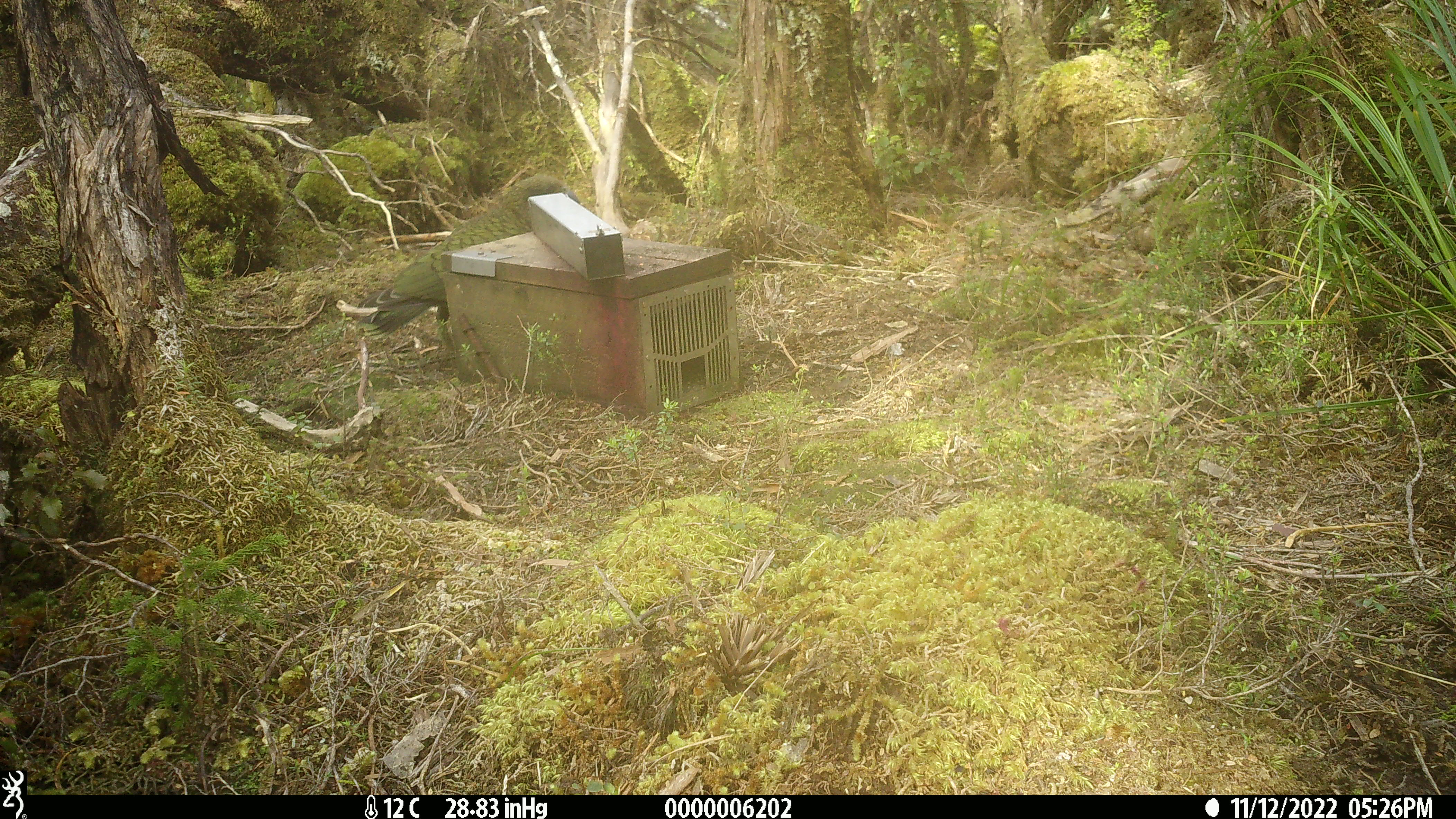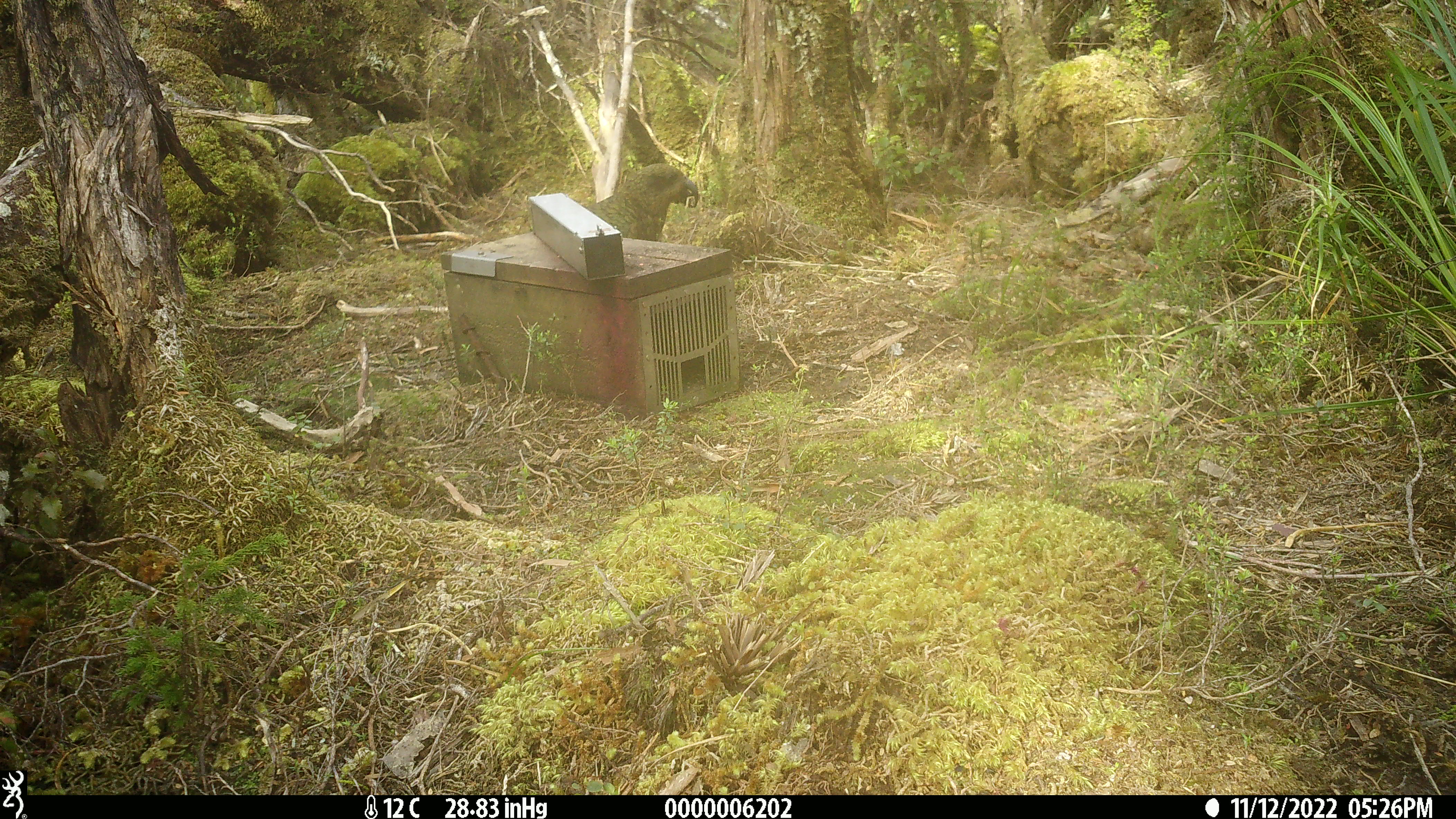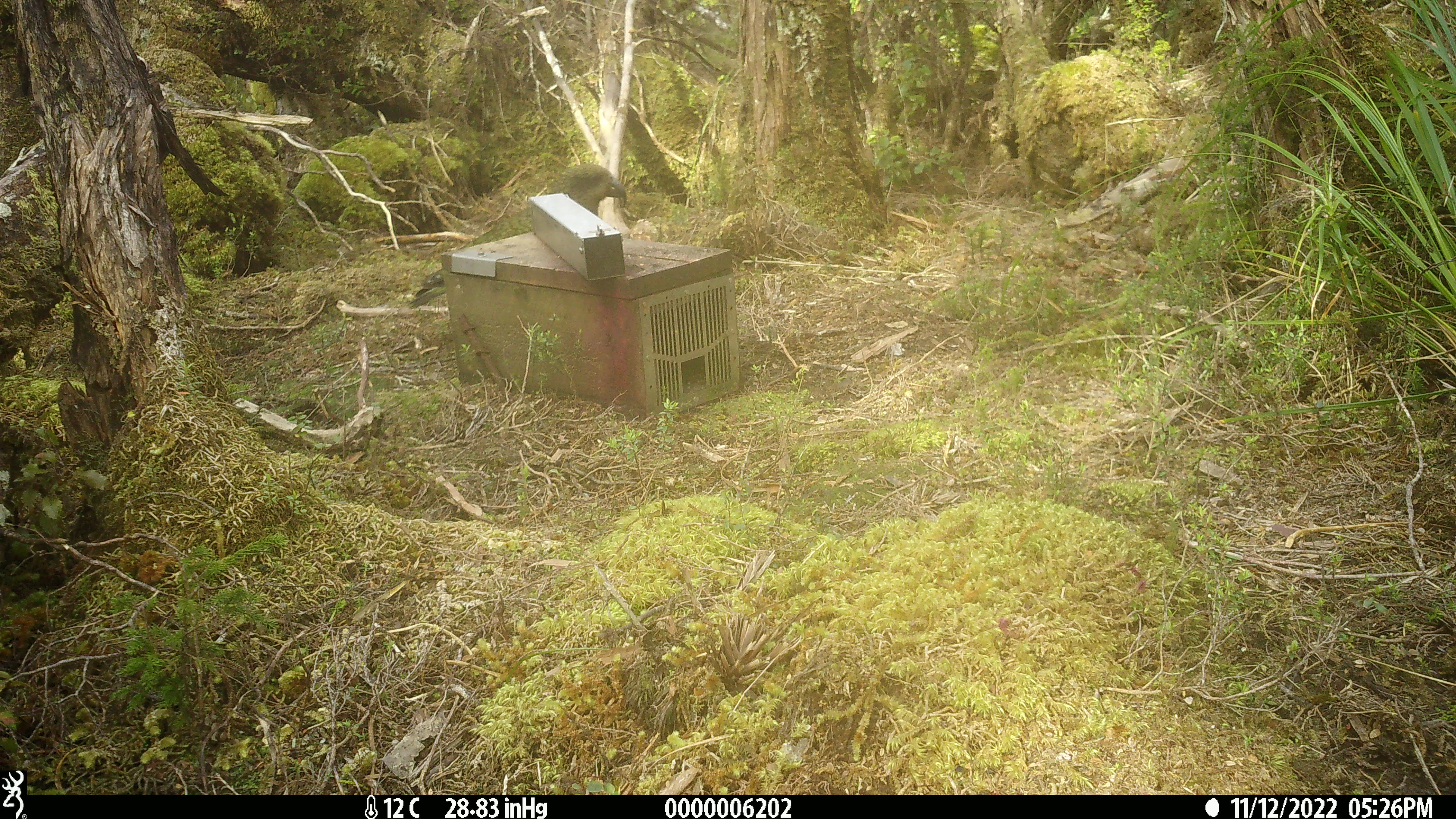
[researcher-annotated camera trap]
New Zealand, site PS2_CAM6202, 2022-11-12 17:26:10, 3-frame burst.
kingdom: Animalia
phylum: Chordata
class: Aves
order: Psittaciformes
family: Strigopidae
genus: Nestor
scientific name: Nestor notabilis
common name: kea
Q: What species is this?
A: Kea (Nestor notabilis).